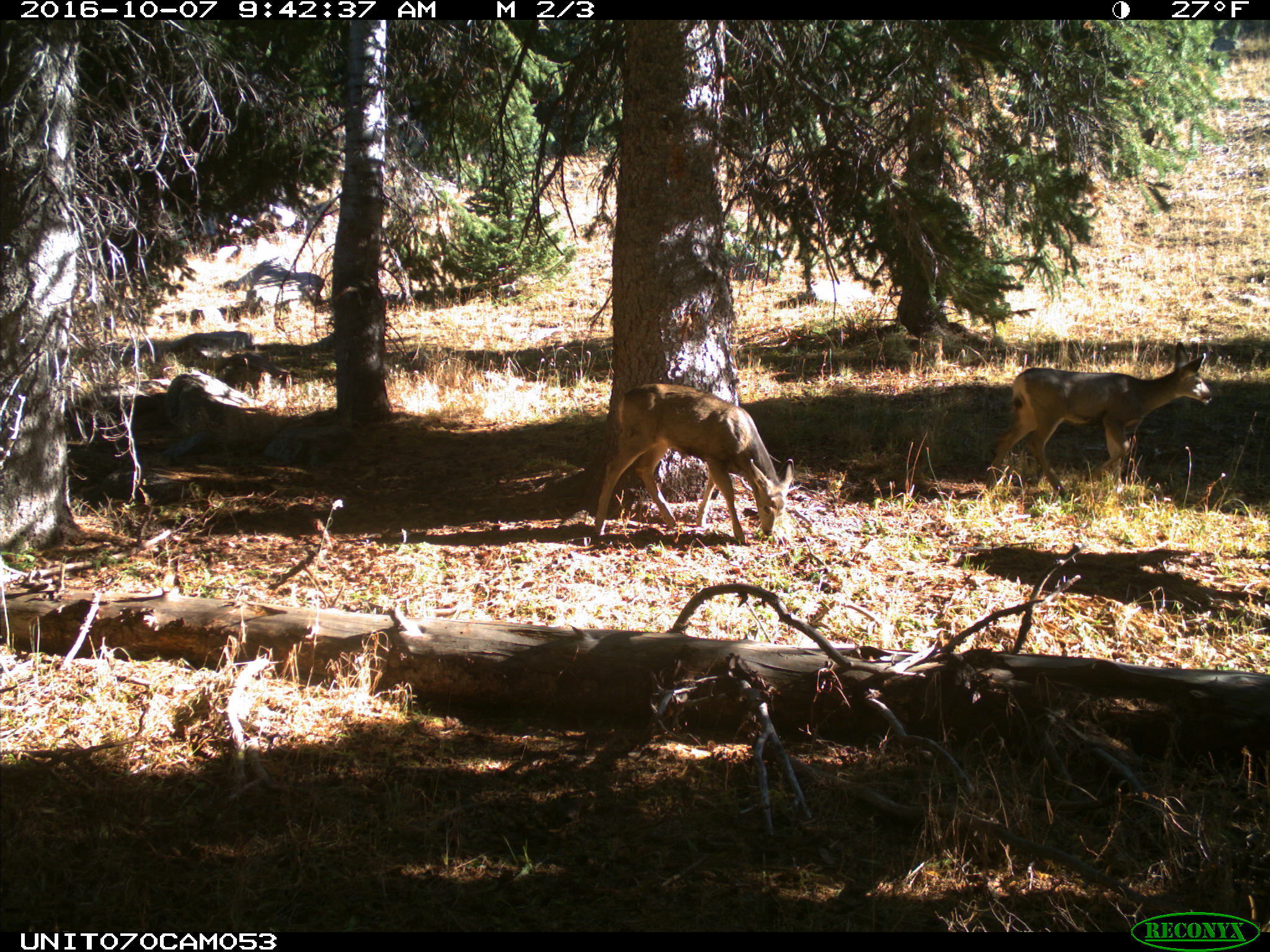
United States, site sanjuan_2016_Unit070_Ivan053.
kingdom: Animalia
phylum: Chordata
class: Mammalia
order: Artiodactyla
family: Cervidae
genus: Odocoileus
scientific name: Odocoileus hemionus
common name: mule deer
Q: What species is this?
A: Odocoileus hemionus (mule deer).